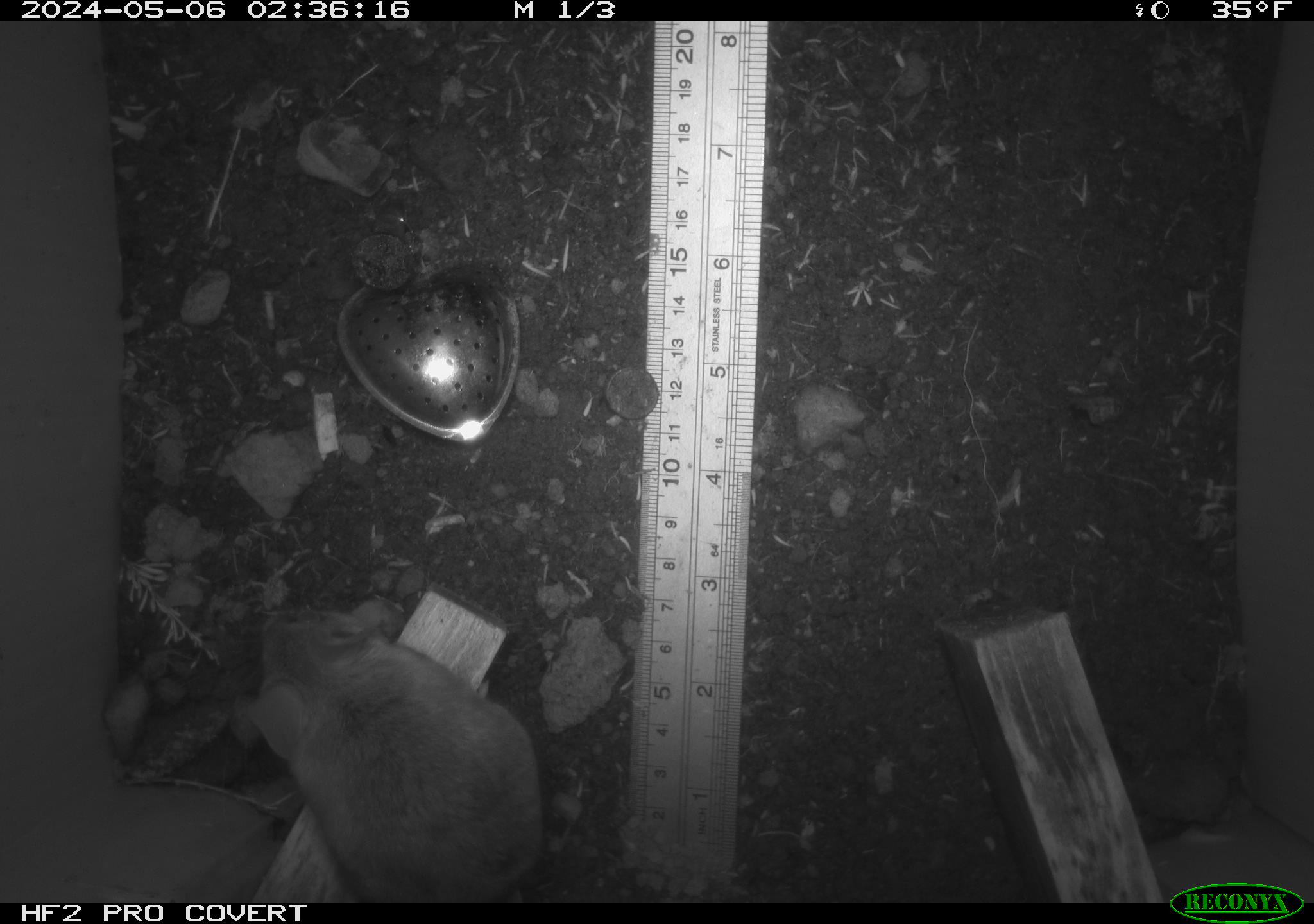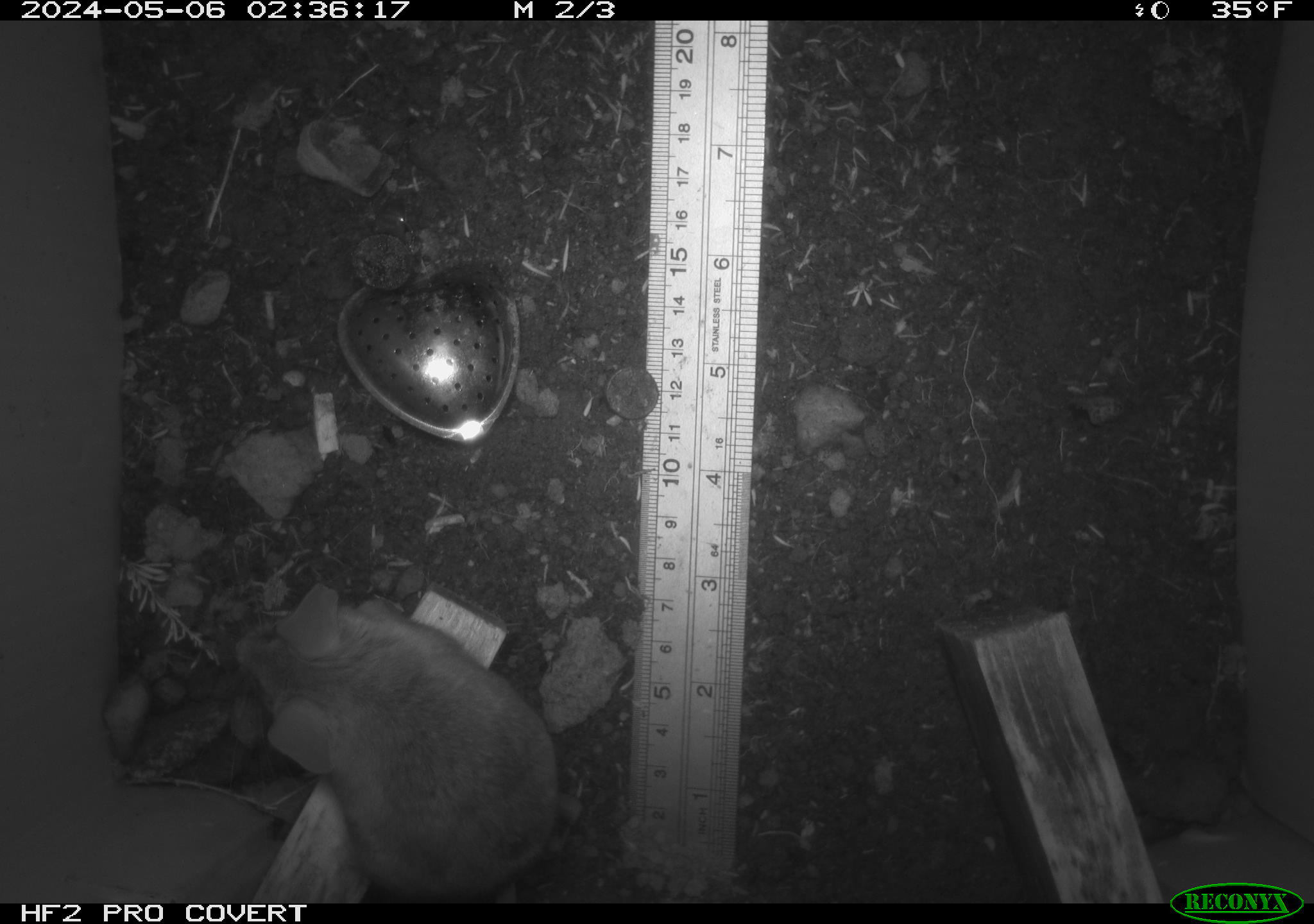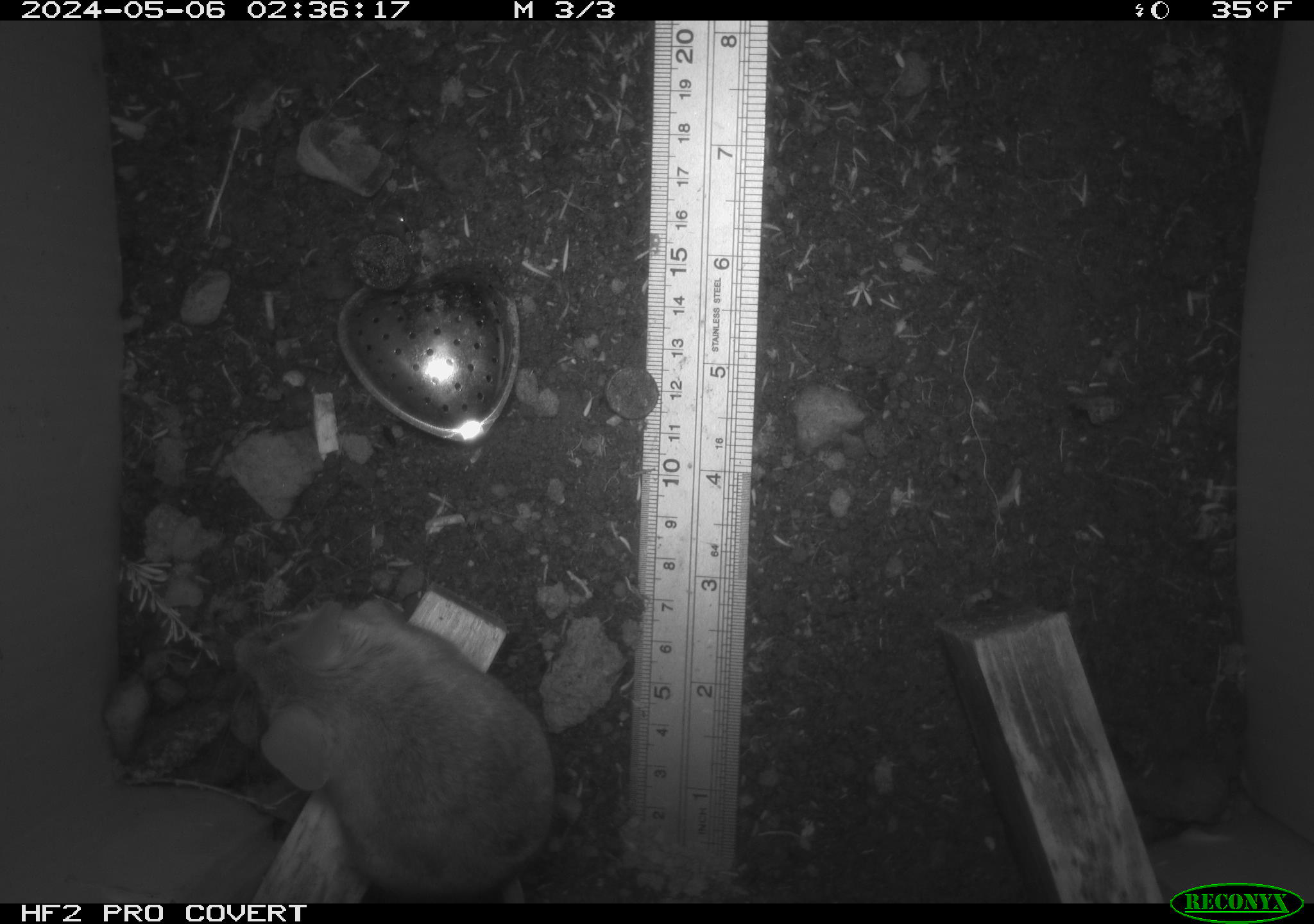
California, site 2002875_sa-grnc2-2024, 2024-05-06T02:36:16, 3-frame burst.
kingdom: Animalia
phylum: Chordata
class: Mammalia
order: Rodentia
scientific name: Rodentia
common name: rodent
Rodent (Rodentia).